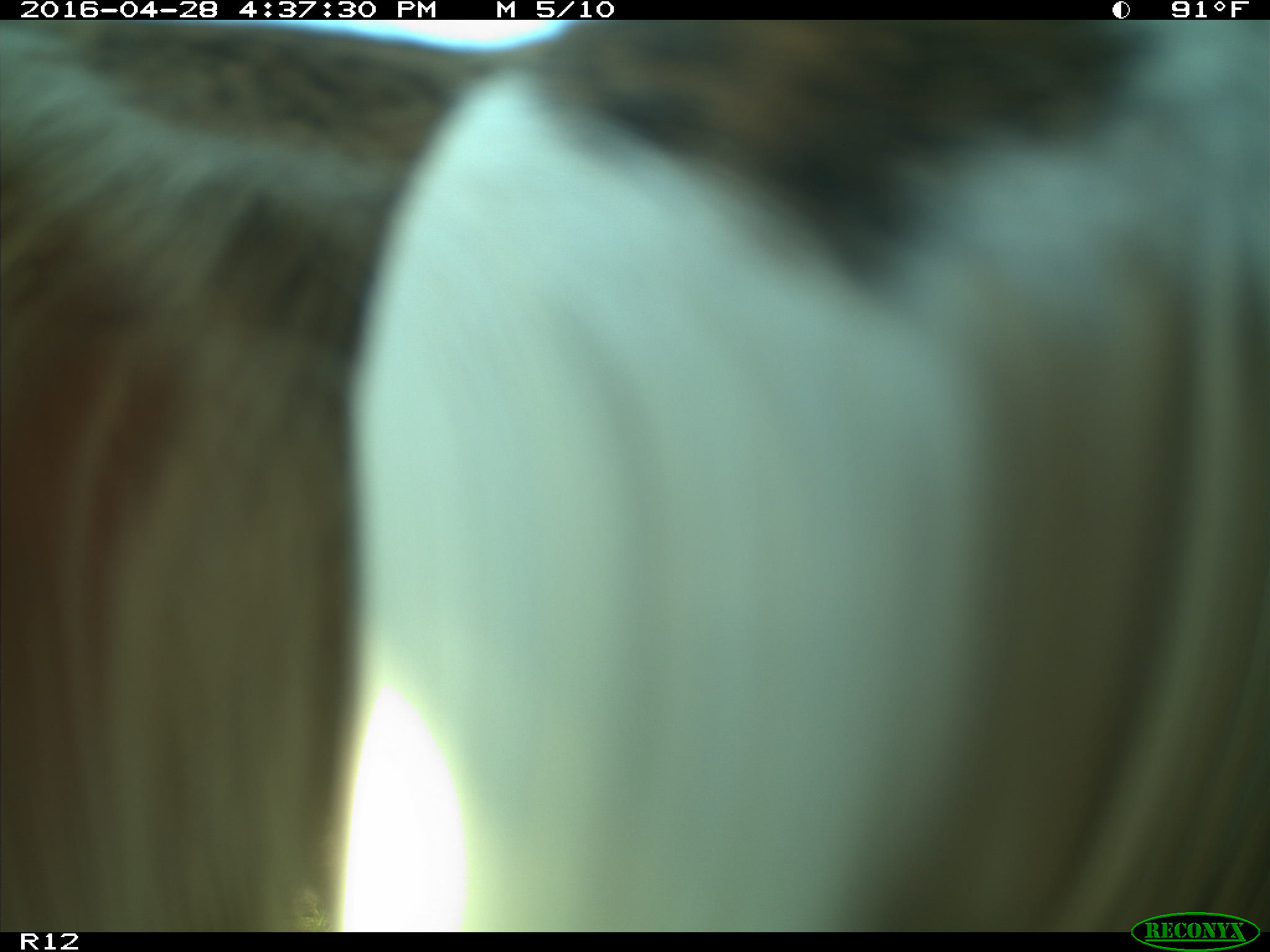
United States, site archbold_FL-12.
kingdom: Animalia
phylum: Chordata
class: Mammalia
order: Artiodactyla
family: Bovidae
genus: Bos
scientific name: Bos taurus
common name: domestic cow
Bos taurus (domestic cow).